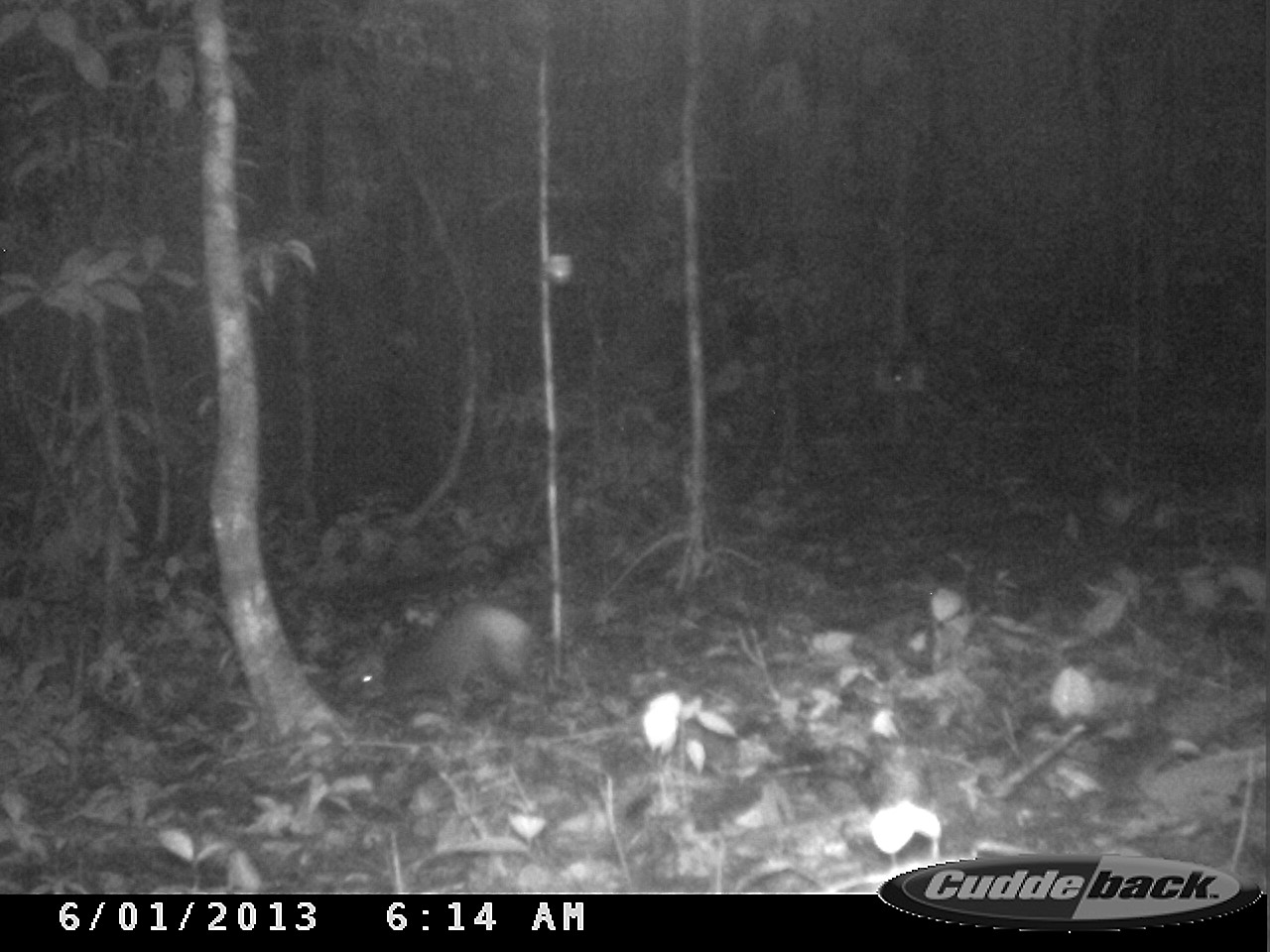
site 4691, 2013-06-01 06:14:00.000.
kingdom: Animalia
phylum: Chordata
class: Mammalia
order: Rodentia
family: Dasyproctidae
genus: Dasyprocta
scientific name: Dasyprocta leporina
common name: red-rumped agouti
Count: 1.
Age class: adult.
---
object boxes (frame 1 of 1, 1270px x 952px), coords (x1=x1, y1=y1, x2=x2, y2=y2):
dasyprocta leporina: (x1=336, y1=602, x2=535, y2=709)